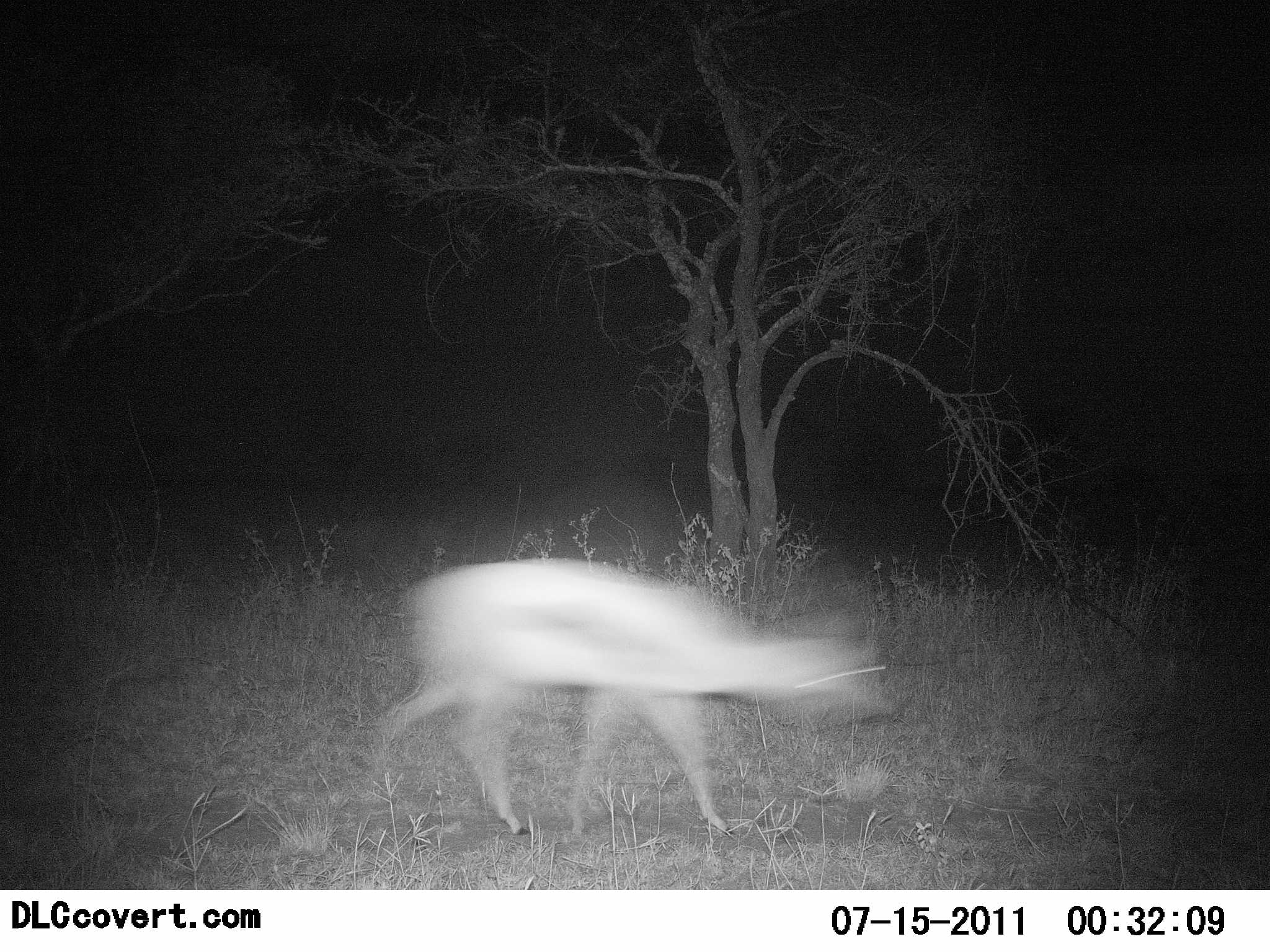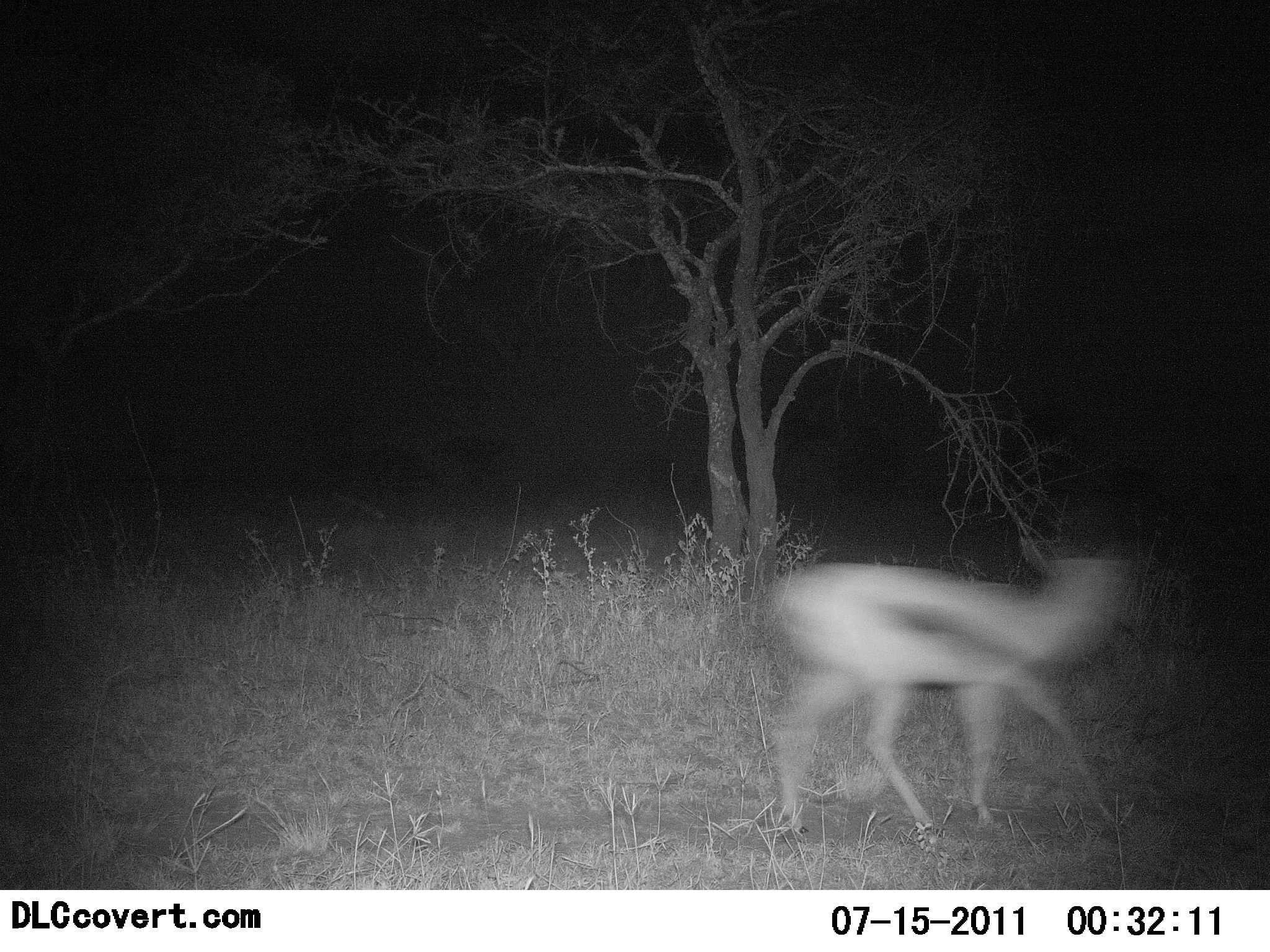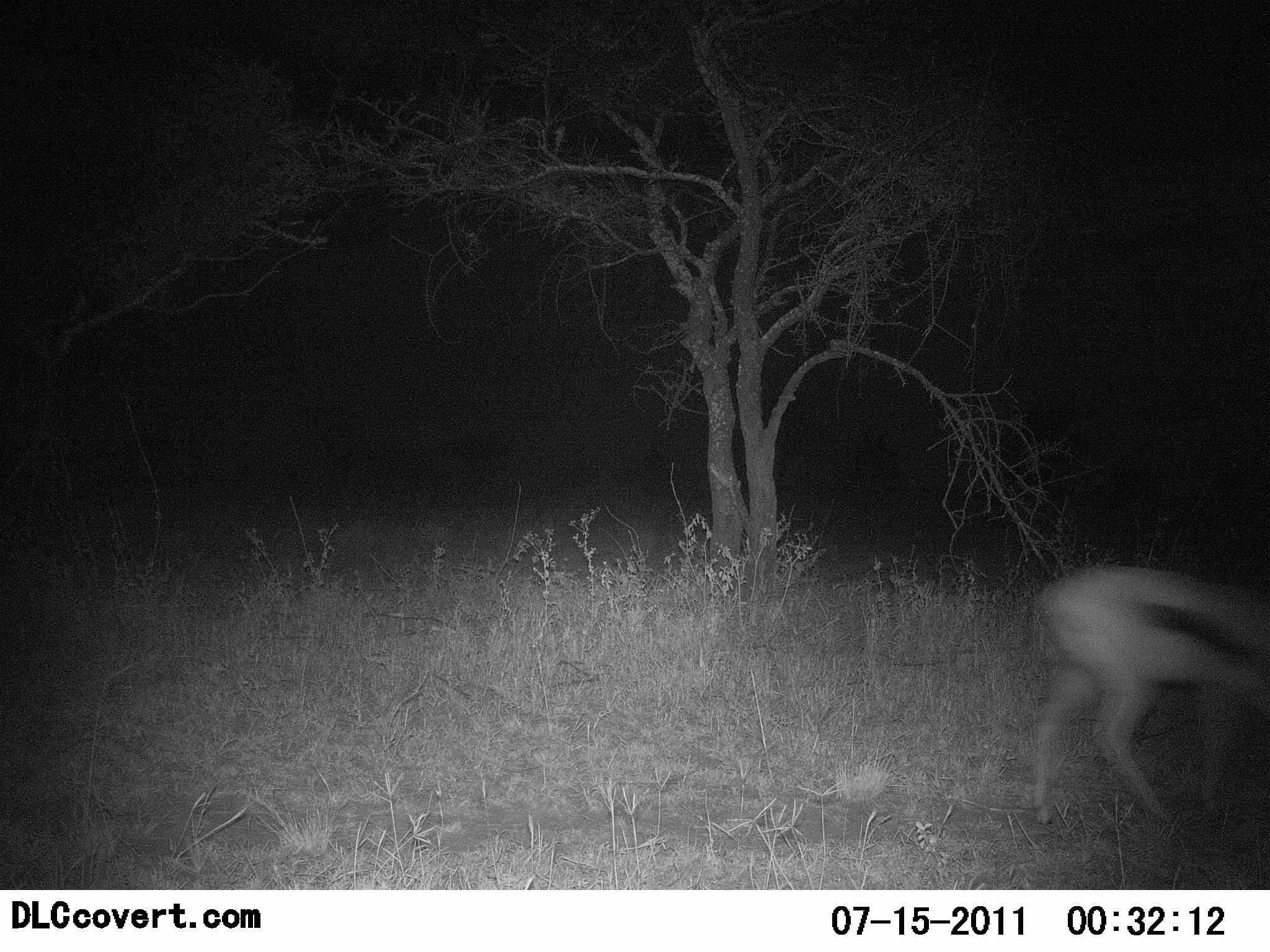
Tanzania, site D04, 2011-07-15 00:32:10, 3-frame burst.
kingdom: Animalia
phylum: Chordata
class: Mammalia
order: Artiodactyla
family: Bovidae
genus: Eudorcas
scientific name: Eudorcas thomsonii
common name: thomson's gazelle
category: gazellethomsons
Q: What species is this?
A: Gazellethomsons (thomson's gazelle) (Eudorcas thomsonii).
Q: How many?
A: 1.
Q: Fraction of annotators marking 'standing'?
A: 0%.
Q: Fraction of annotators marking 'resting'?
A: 0%.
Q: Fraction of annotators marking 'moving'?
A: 100%.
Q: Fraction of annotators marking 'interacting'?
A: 0%.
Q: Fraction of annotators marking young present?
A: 0%.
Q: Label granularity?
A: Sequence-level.